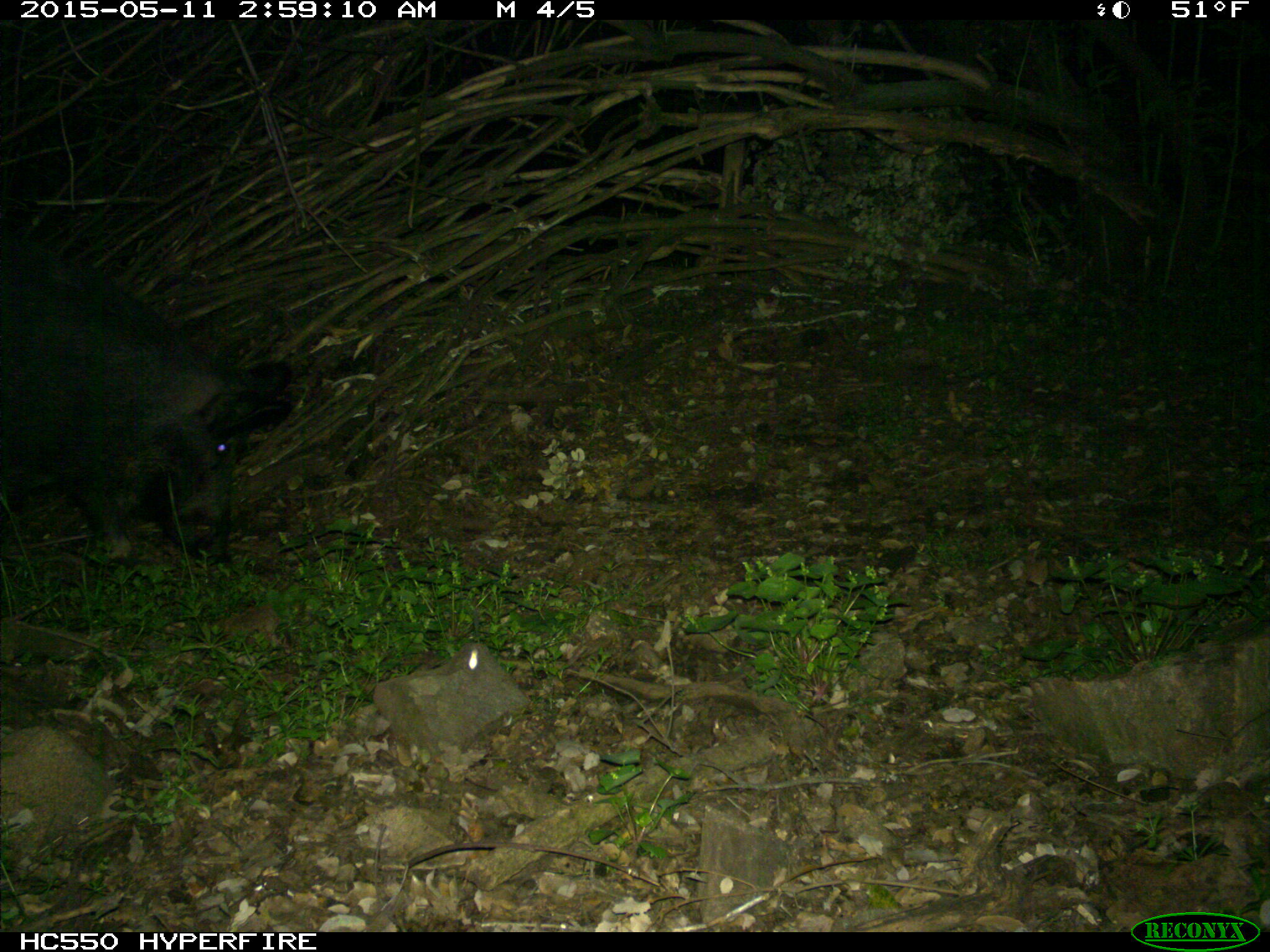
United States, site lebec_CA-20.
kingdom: Animalia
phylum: Chordata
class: Mammalia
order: Artiodactyla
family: Suidae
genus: Sus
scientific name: Sus scrofa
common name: wild boar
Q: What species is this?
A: Sus scrofa (wild boar).